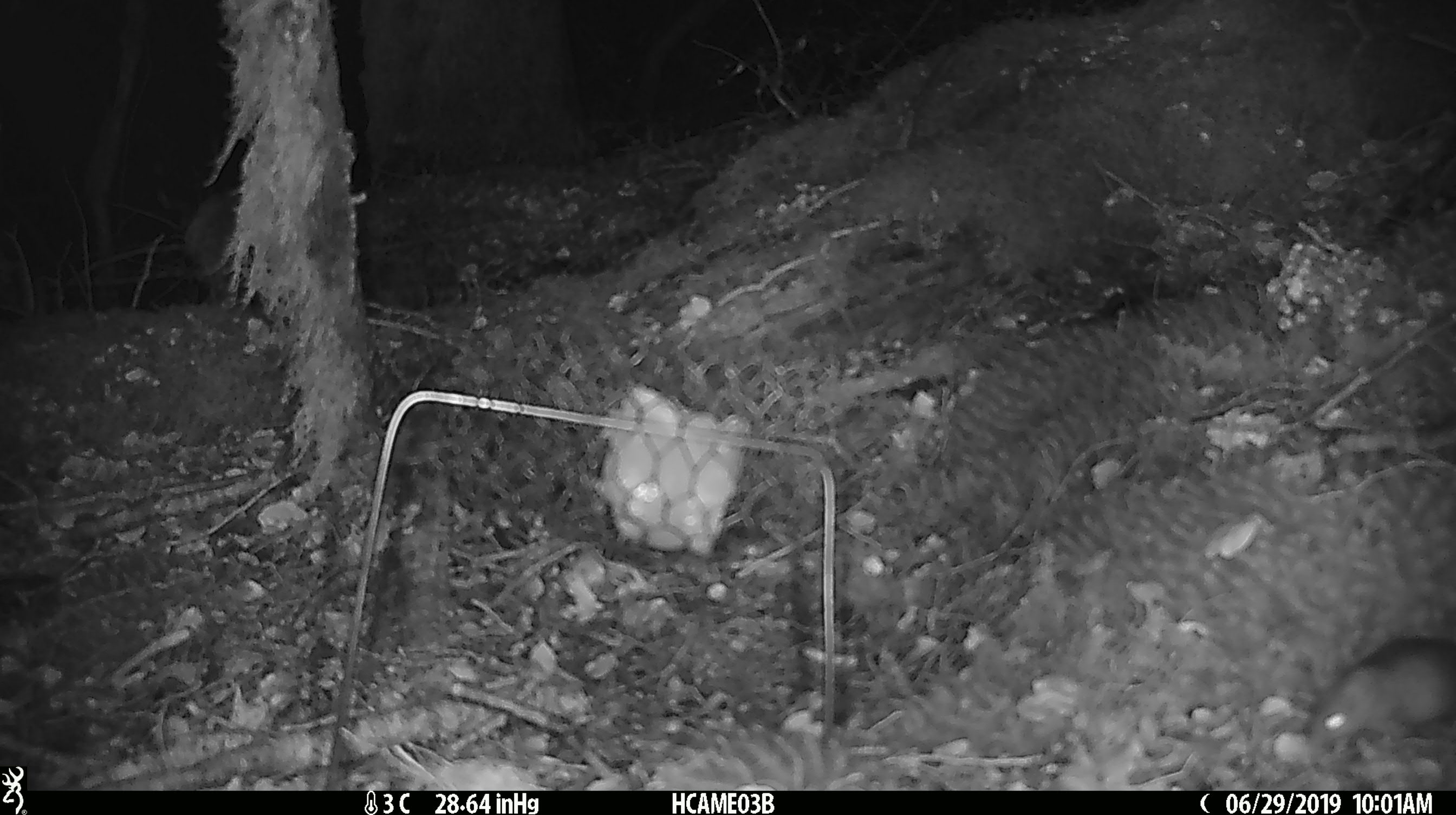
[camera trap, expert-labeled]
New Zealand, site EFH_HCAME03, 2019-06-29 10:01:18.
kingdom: Animalia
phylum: Chordata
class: Mammalia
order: Rodentia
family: Muridae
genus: Mus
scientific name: Mus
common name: mouse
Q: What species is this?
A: Mouse (Mus).